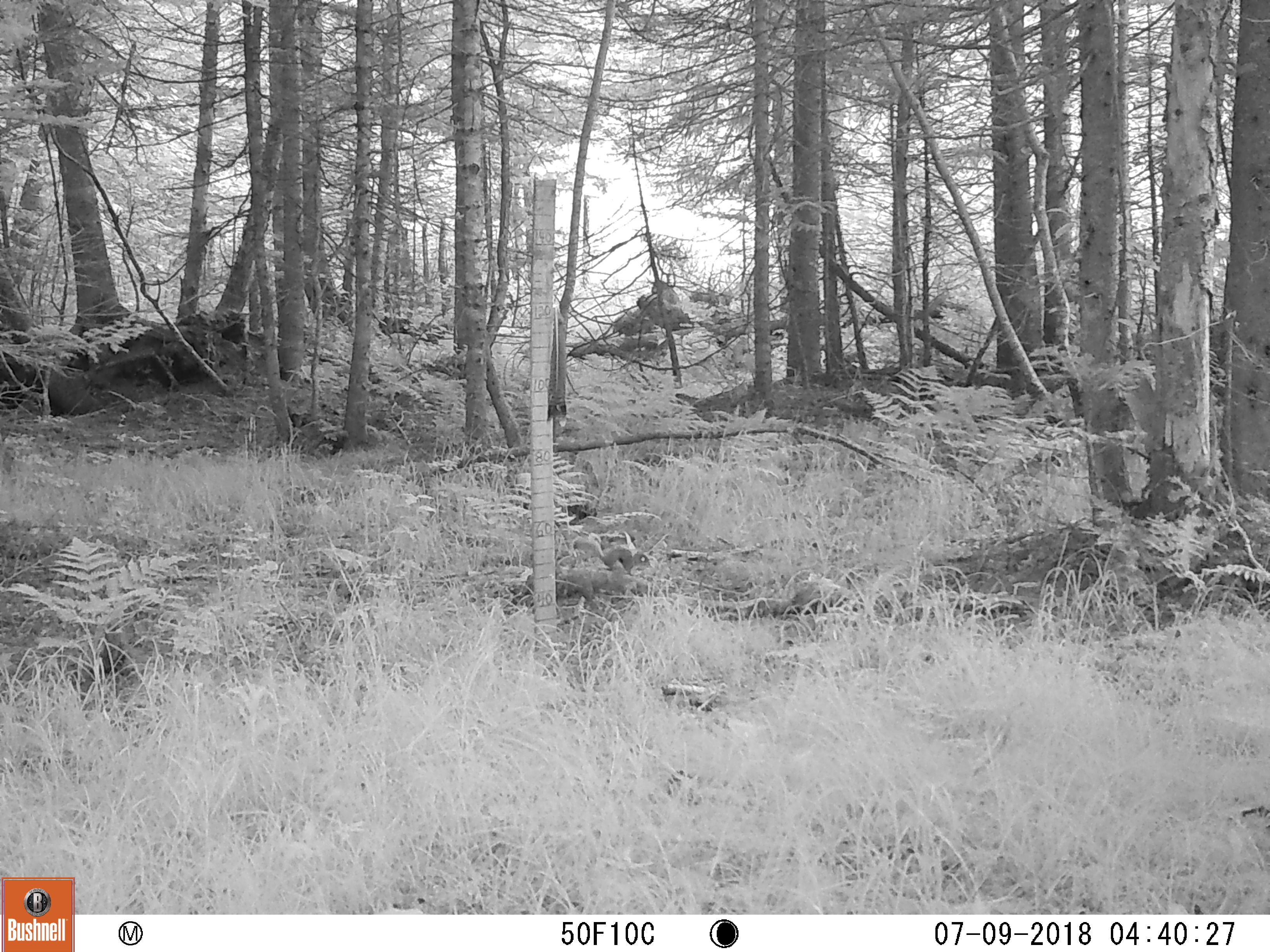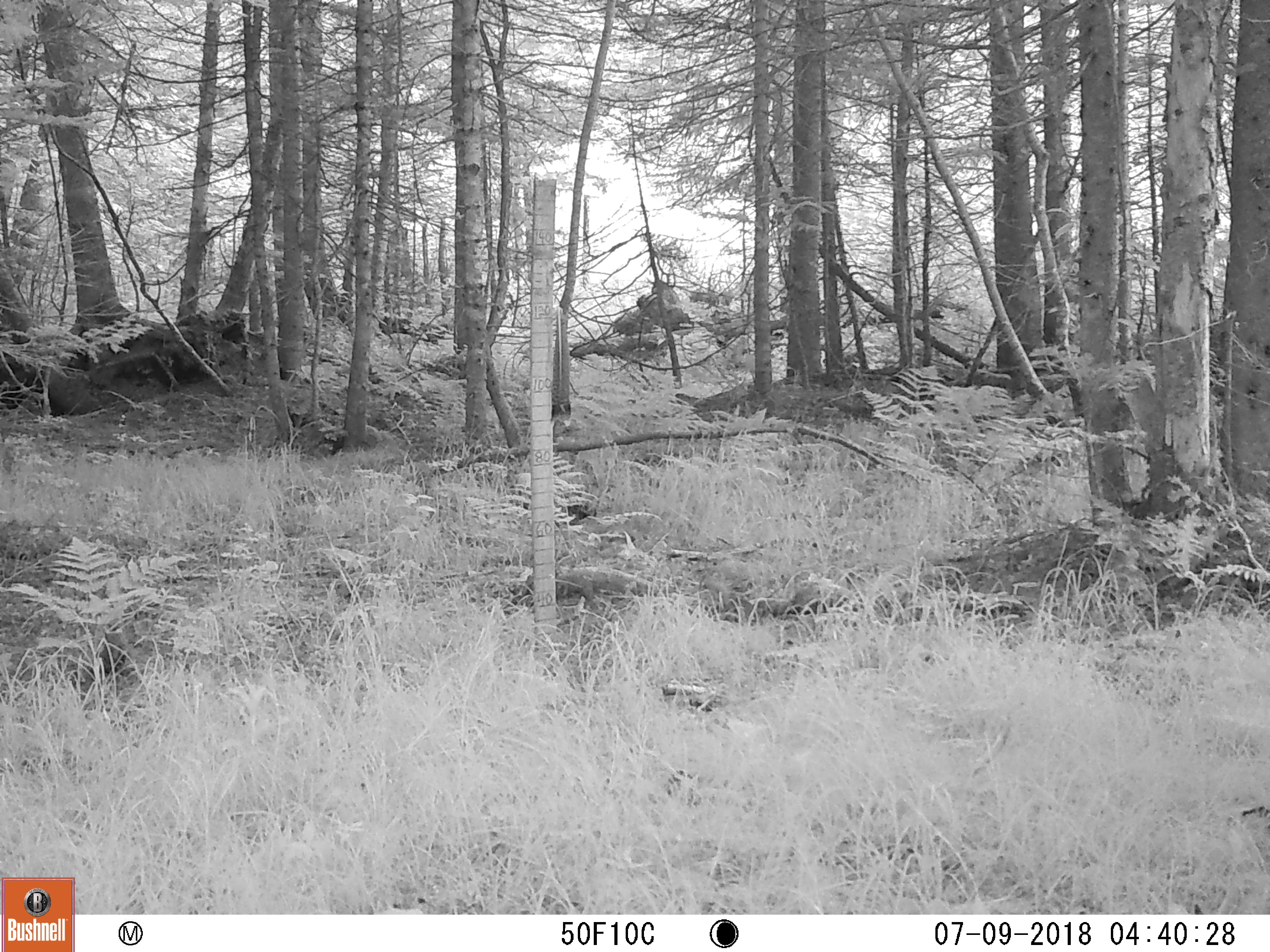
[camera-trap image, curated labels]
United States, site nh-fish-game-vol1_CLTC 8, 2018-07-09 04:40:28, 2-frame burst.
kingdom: Animalia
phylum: Chordata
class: Mammalia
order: Rodentia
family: Sciuridae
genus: Tamiasciurus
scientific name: Tamiasciurus hudsonicus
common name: red squirrel